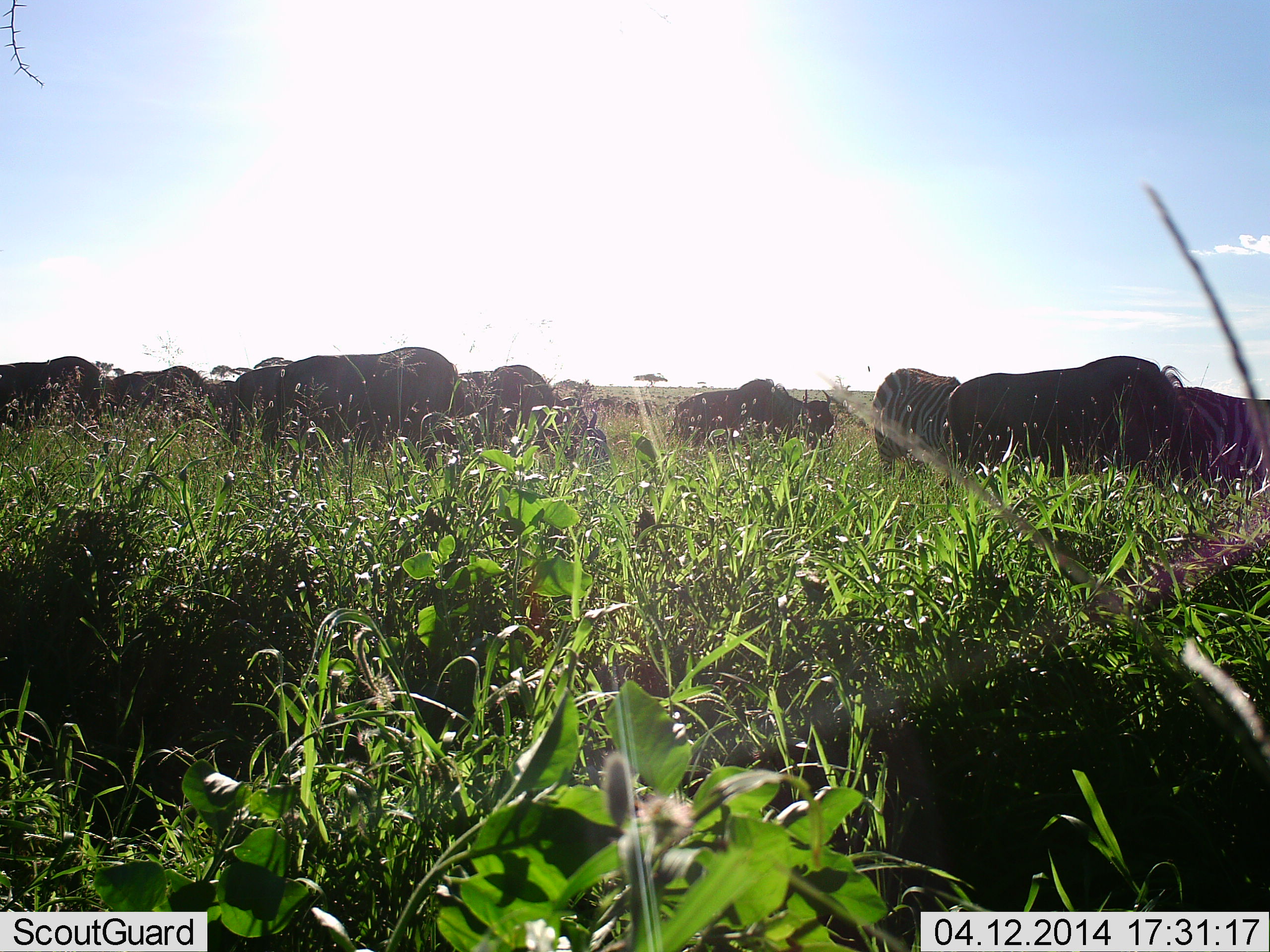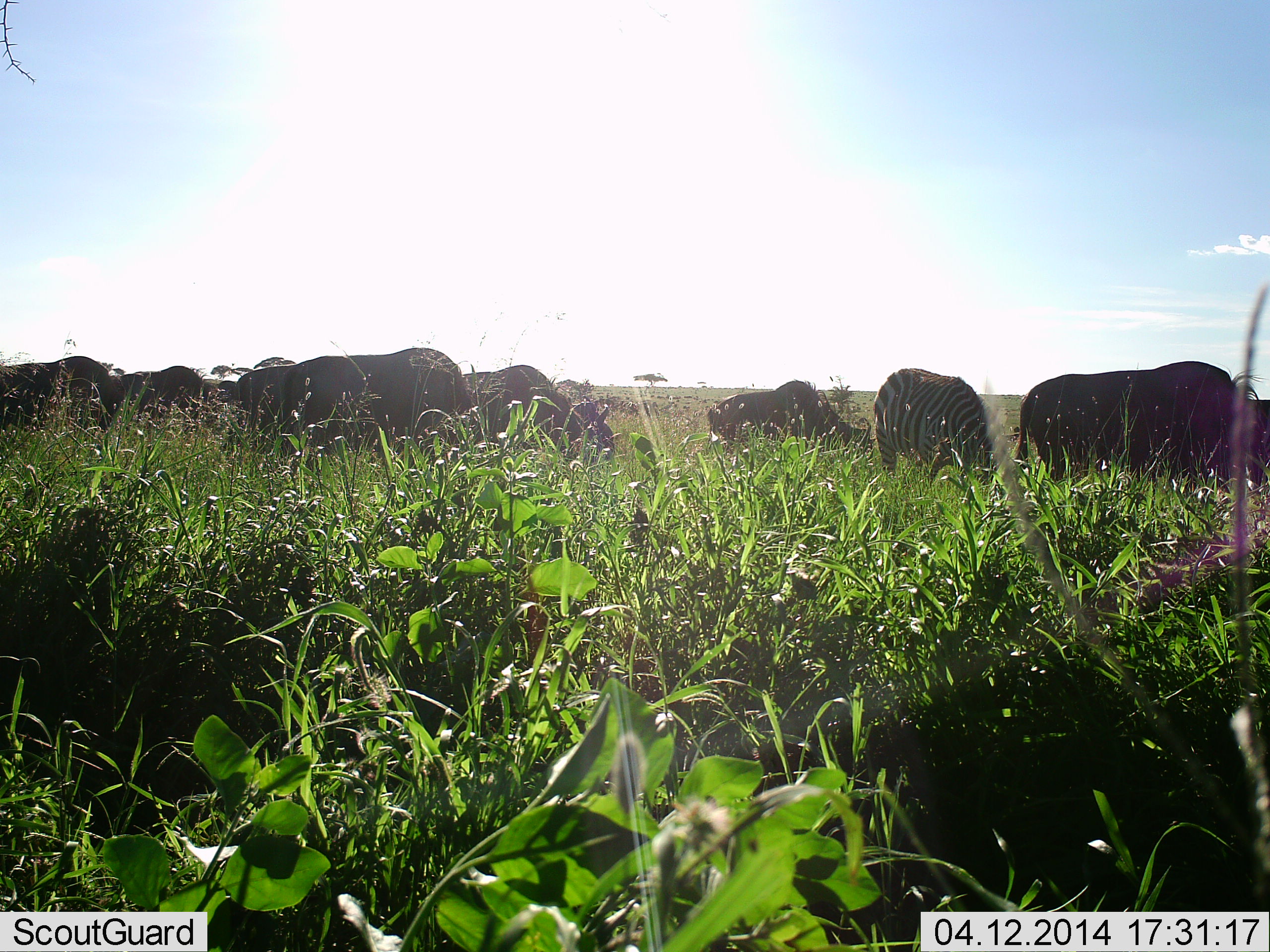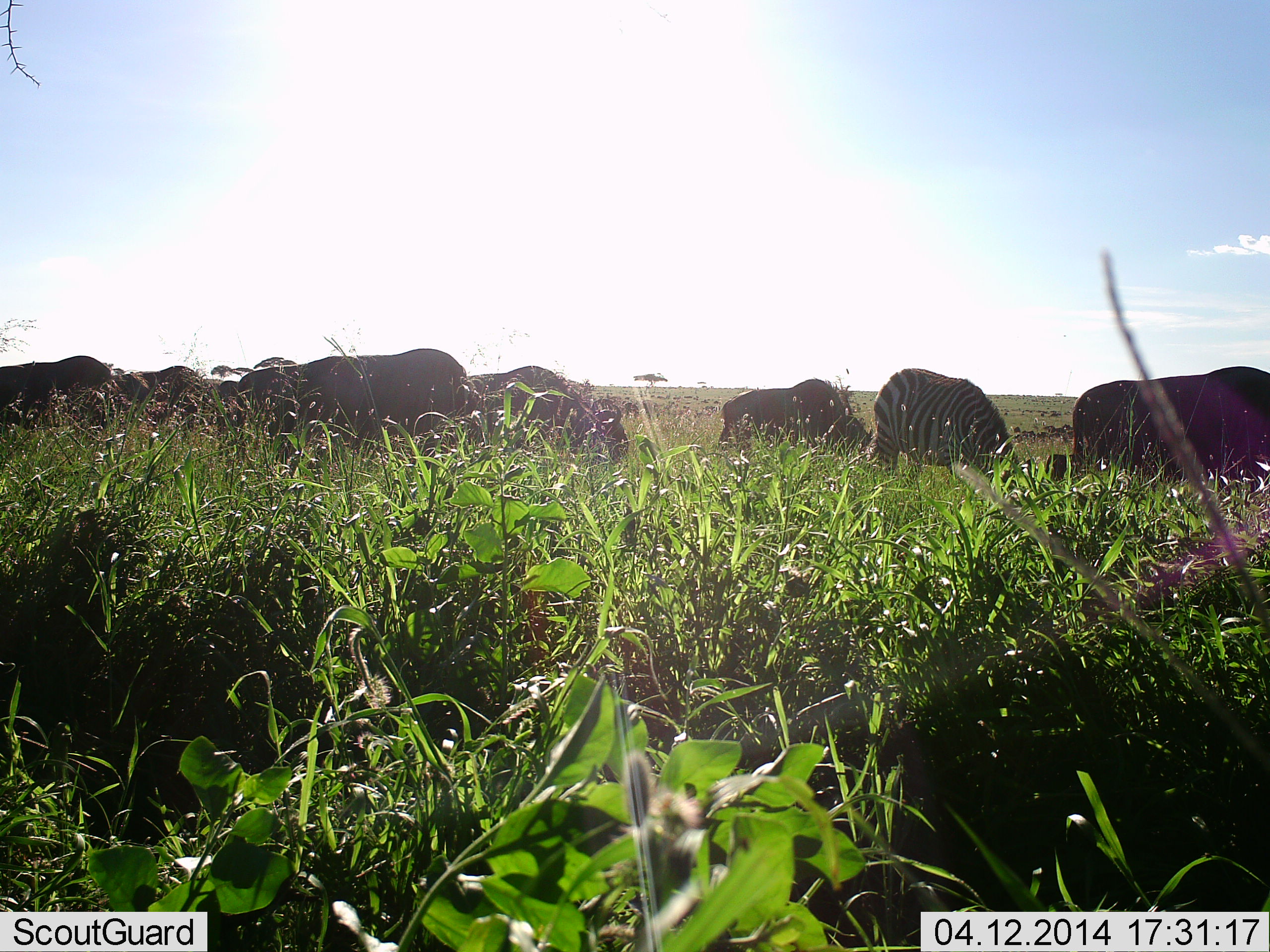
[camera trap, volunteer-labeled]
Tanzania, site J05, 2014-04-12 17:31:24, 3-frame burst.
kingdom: Animalia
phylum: Chordata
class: Mammalia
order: Artiodactyla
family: Bovidae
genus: Connochaetes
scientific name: Connochaetes taurinus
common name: blue wildebeest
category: wildebeest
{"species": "wildebeest (blue wildebeest) (Connochaetes taurinus)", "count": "7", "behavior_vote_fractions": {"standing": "27%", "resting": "0%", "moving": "36%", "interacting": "0%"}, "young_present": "0%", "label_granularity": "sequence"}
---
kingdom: Animalia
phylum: Chordata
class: Mammalia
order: Perissodactyla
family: Equidae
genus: Equus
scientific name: Equus quagga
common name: plains zebra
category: zebra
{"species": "zebra (plains zebra) (Equus quagga)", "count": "2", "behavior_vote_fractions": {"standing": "27%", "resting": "0%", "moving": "18%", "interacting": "0%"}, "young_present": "0%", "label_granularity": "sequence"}